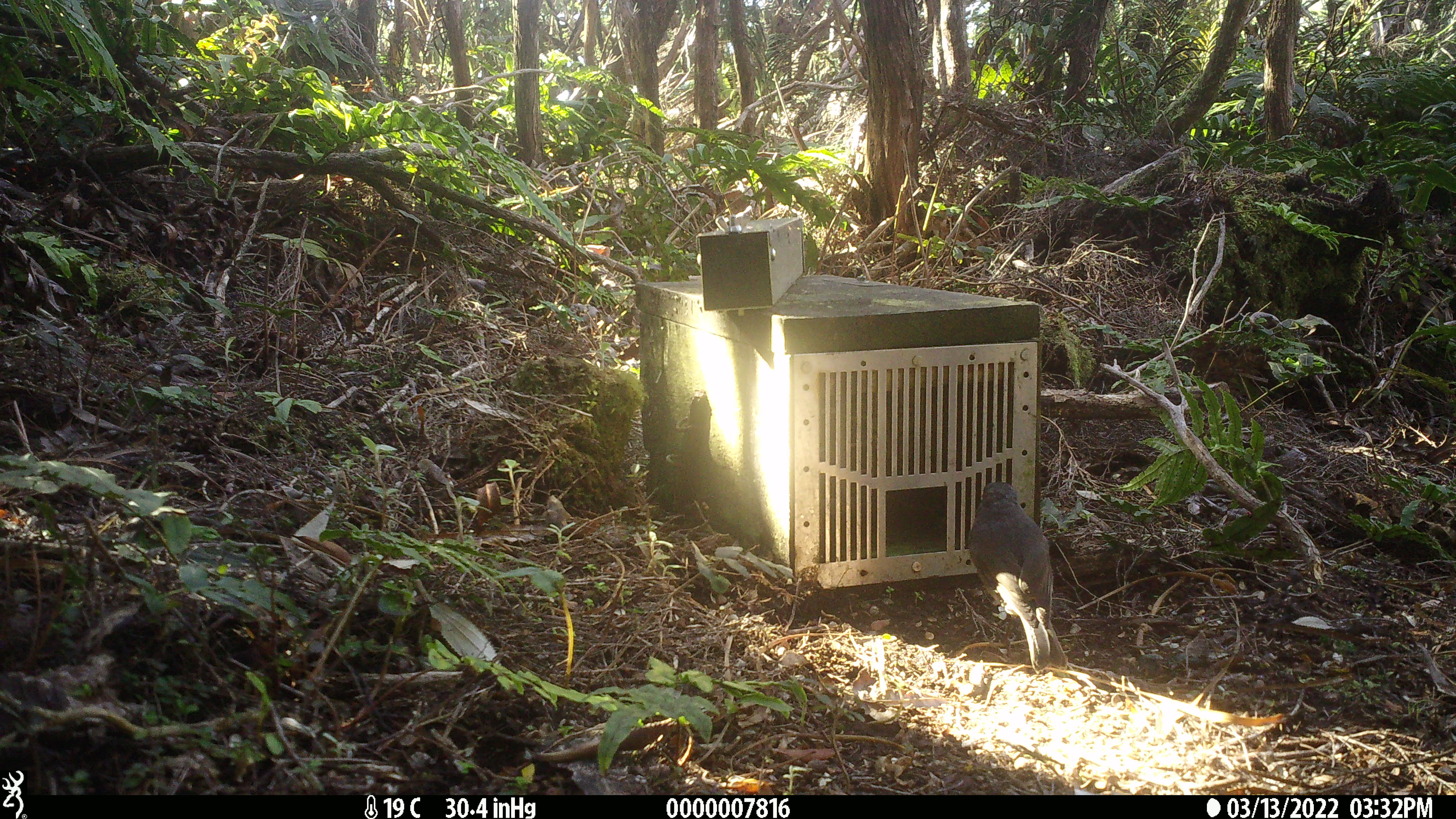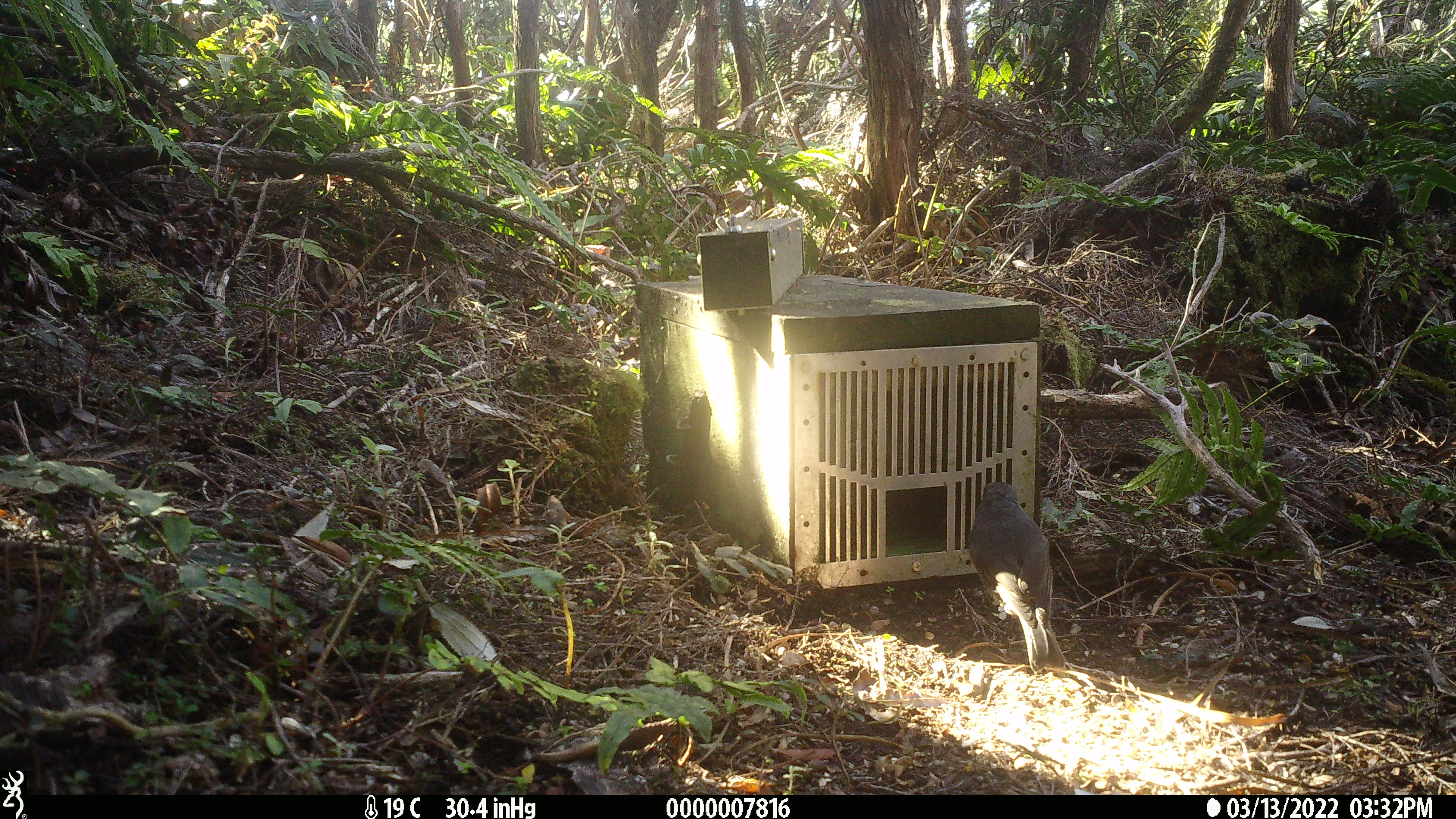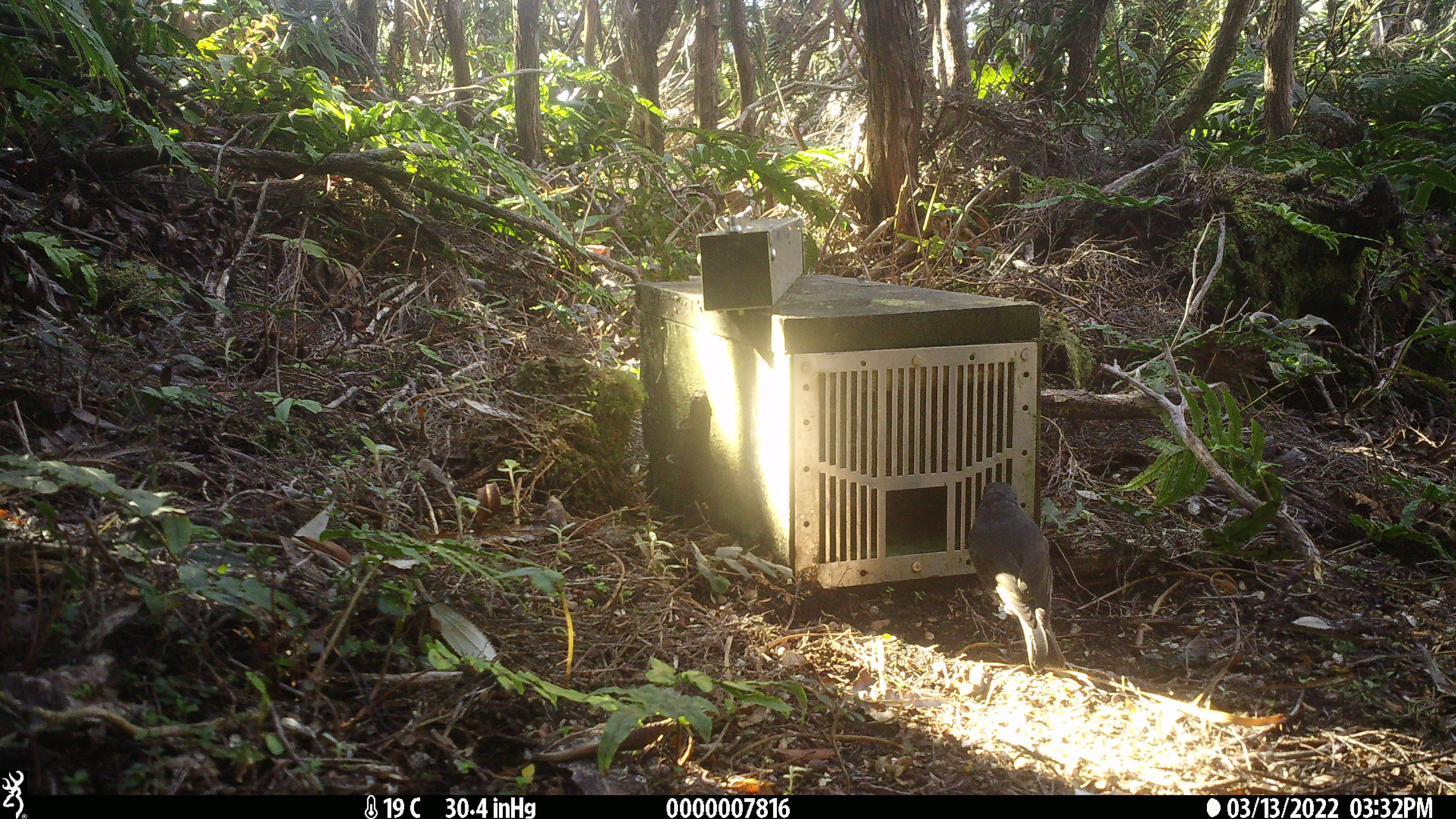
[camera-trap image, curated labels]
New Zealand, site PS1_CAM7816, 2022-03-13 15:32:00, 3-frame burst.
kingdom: Animalia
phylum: Chordata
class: Aves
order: Passeriformes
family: Petroicidae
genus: Petroica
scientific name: Petroica australis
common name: new zealand robin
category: robin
Robin (new zealand robin) (Petroica australis).